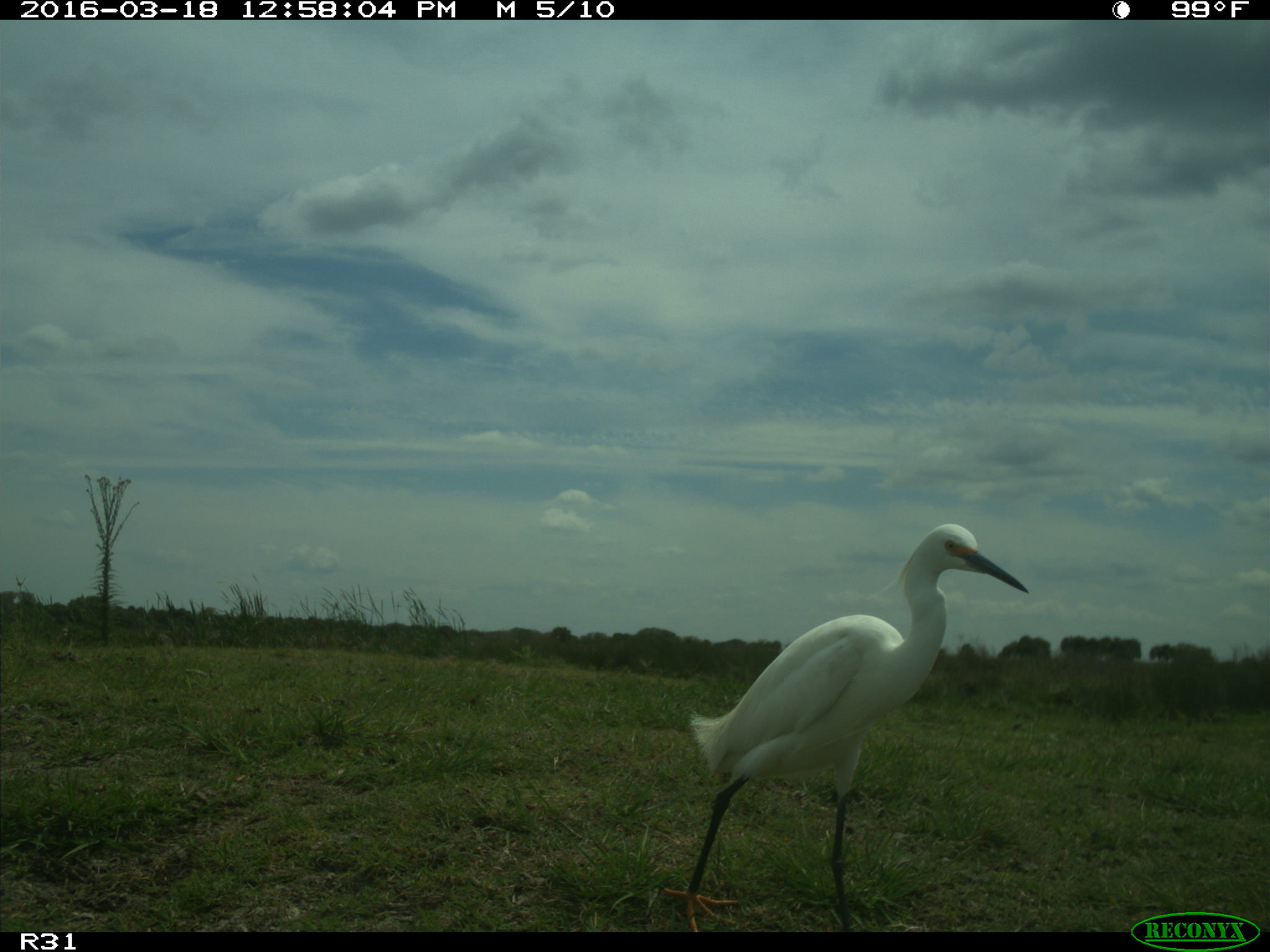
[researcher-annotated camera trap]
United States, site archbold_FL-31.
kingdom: Animalia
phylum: Chordata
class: Aves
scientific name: Aves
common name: birds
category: unidentified bird